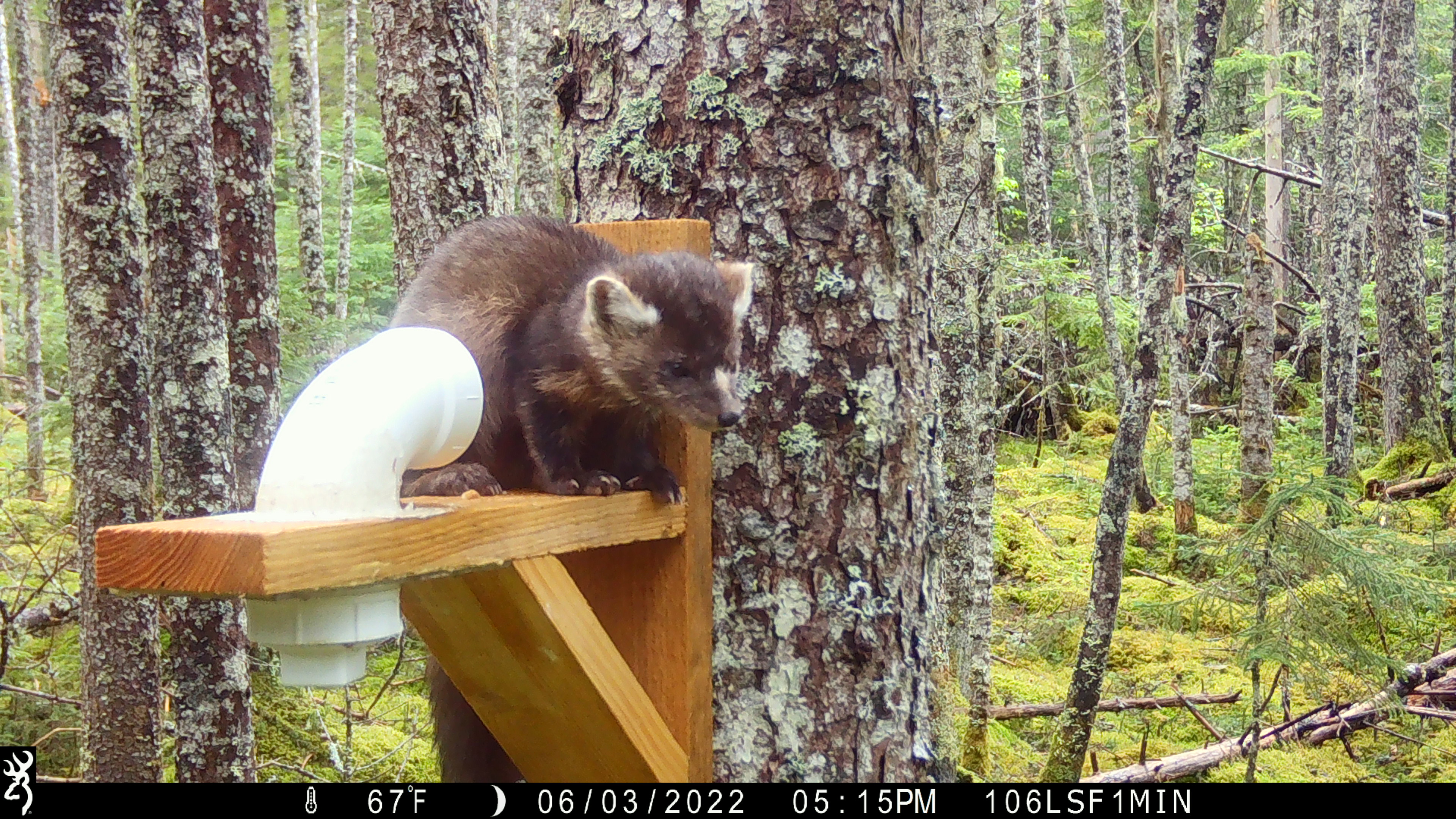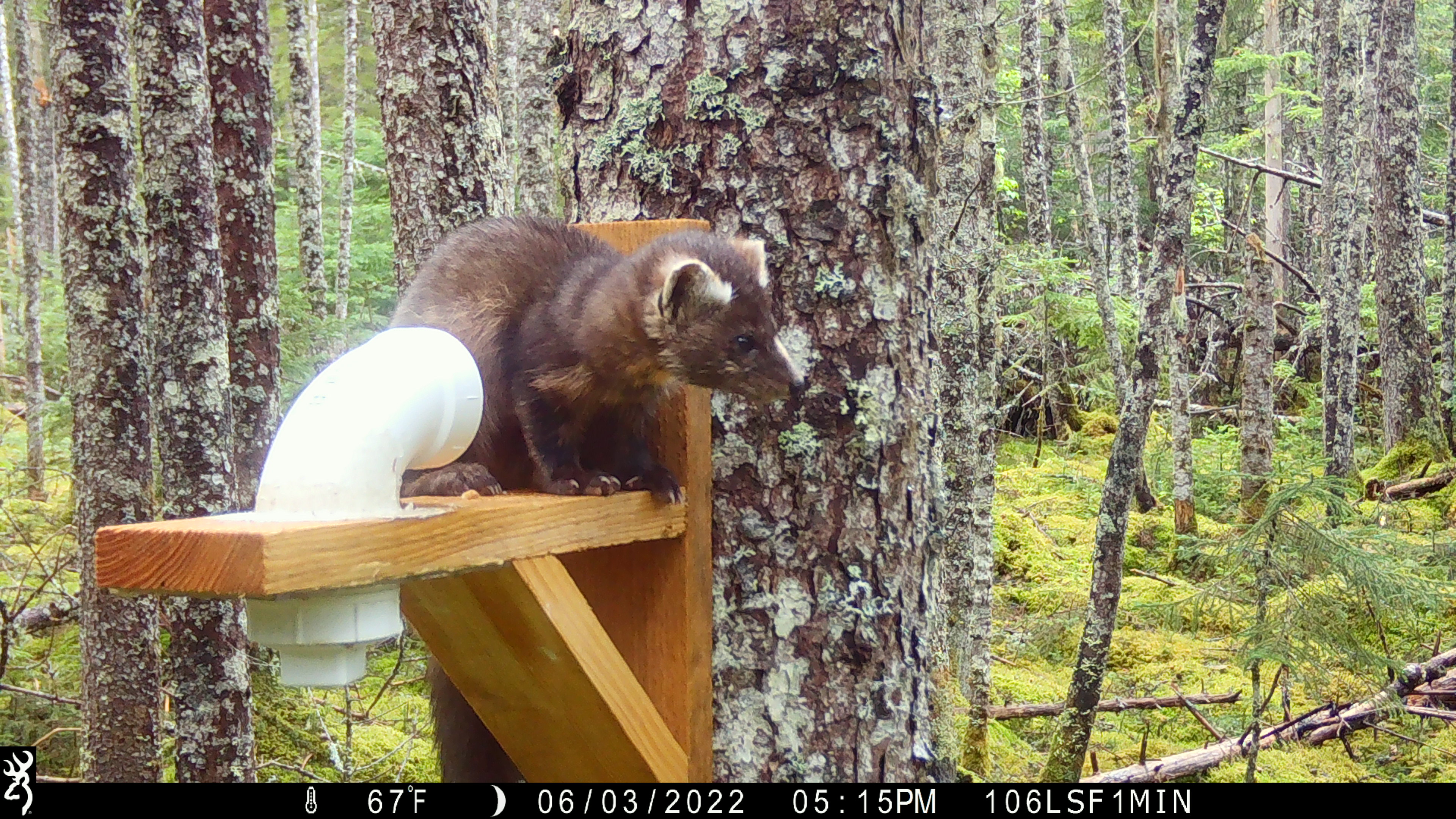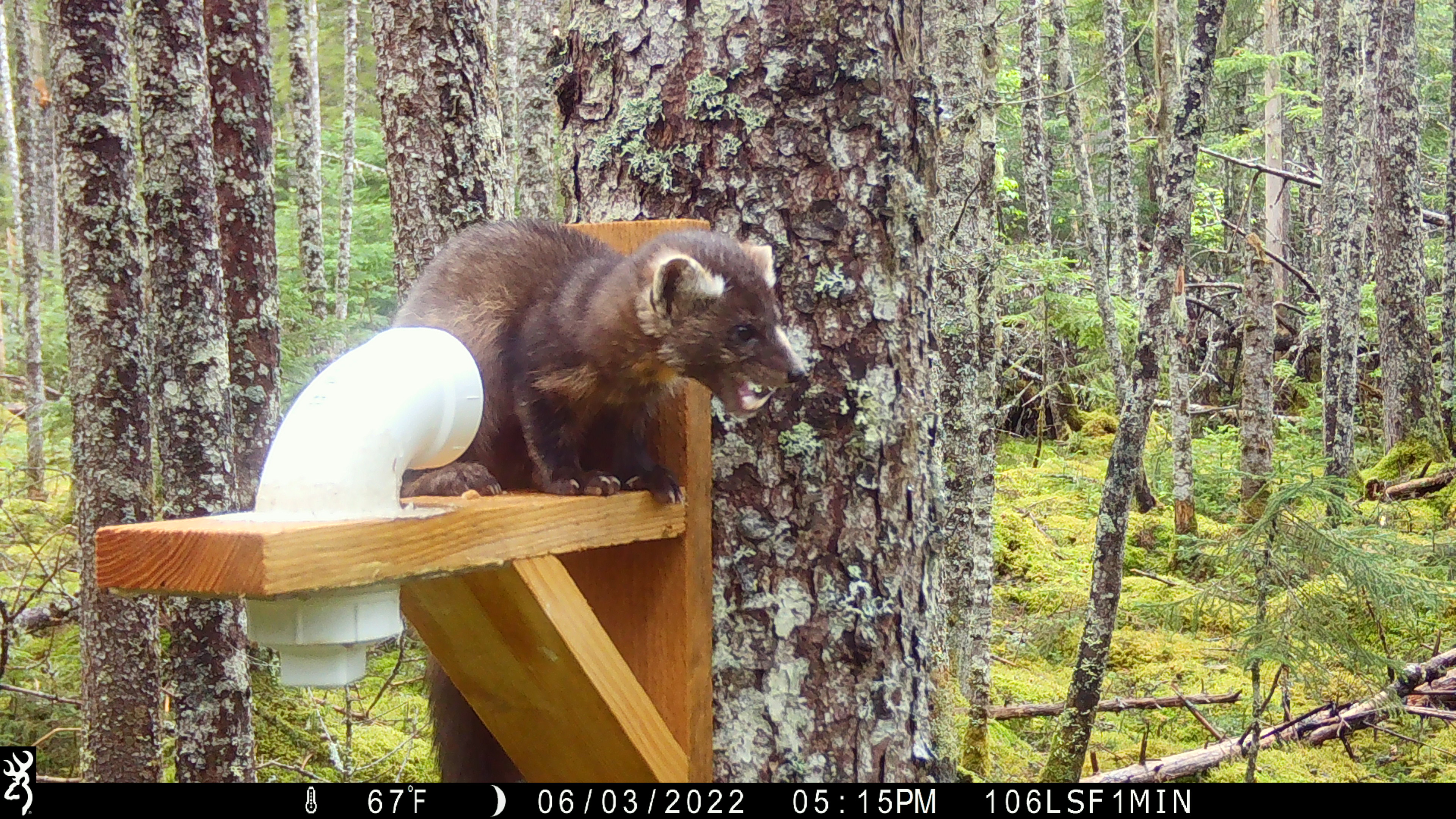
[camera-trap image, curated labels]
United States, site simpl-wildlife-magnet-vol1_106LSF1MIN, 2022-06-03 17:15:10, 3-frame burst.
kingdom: Animalia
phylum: Chordata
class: Mammalia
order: Carnivora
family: Mustelidae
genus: Martes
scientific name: Martes americana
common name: american marten